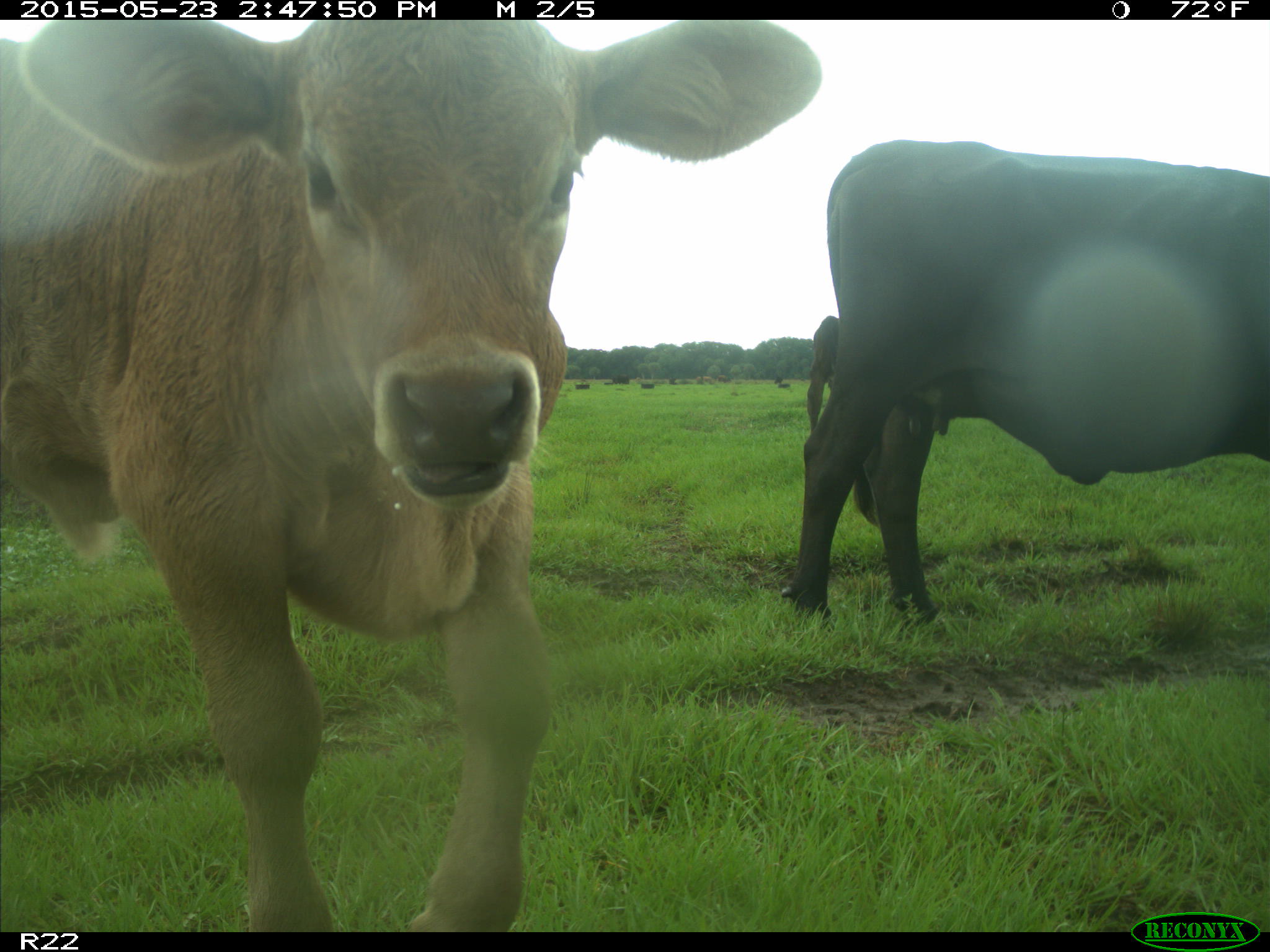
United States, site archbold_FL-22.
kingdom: Animalia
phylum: Chordata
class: Mammalia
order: Artiodactyla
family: Bovidae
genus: Bos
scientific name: Bos taurus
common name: domestic cow